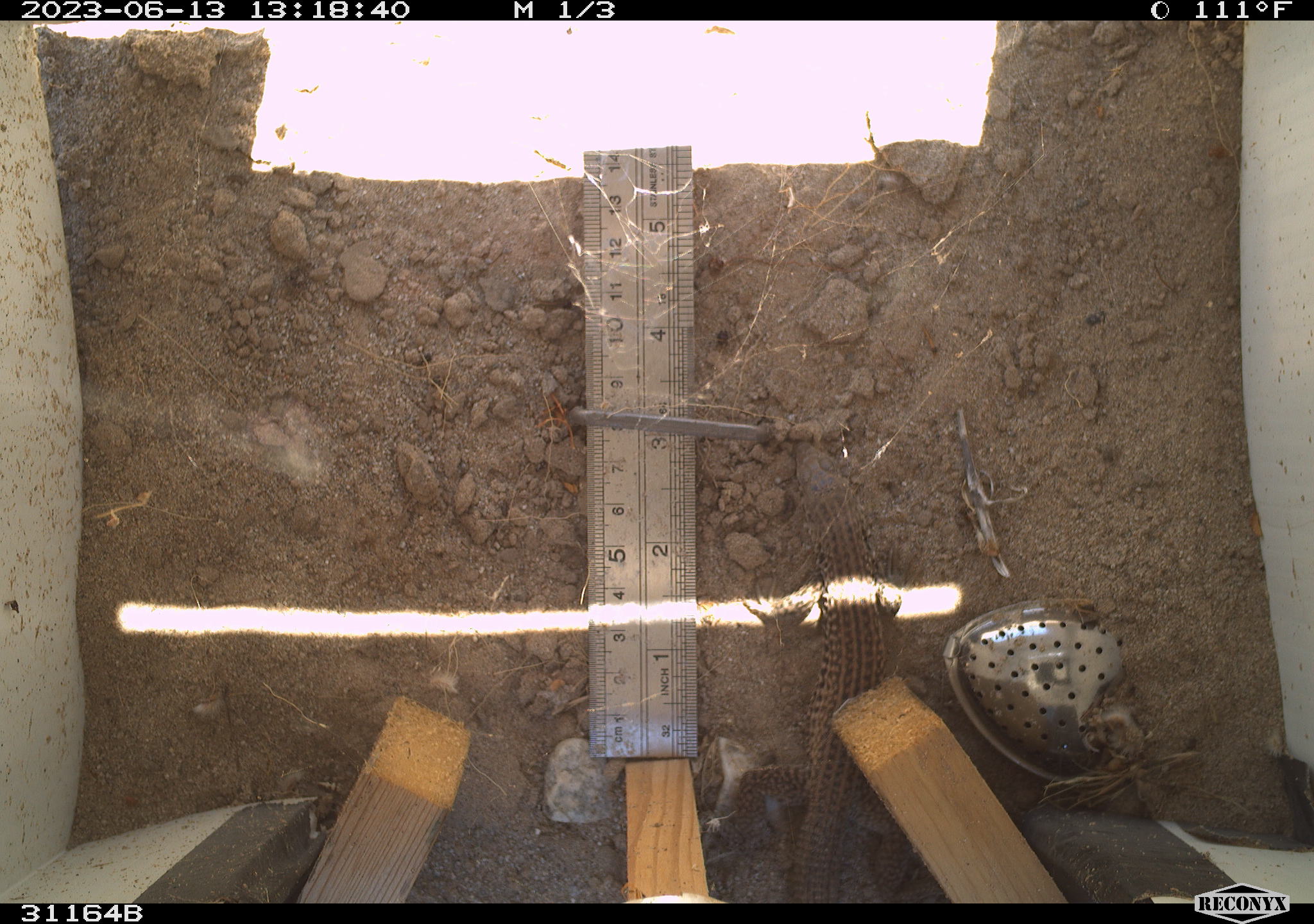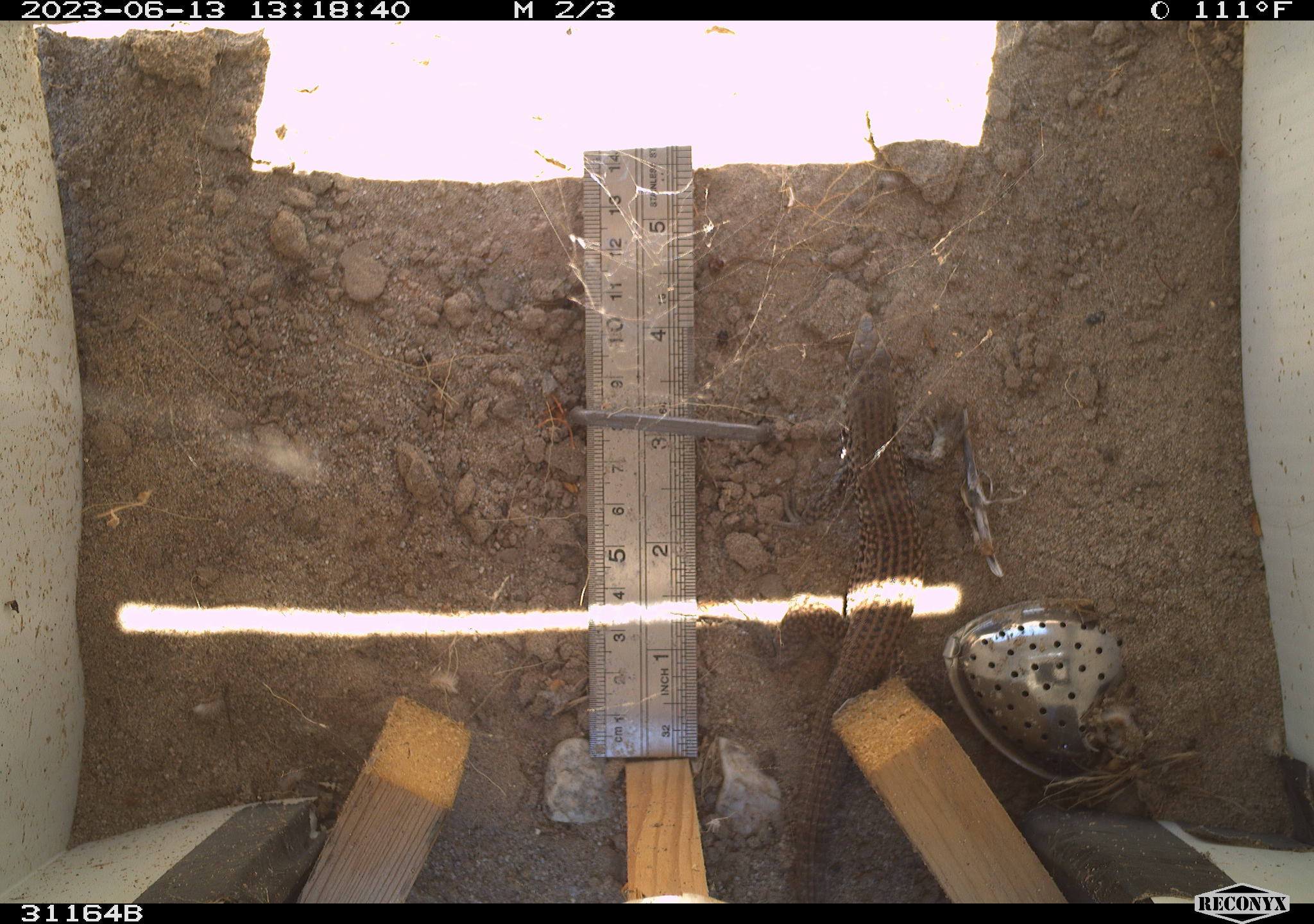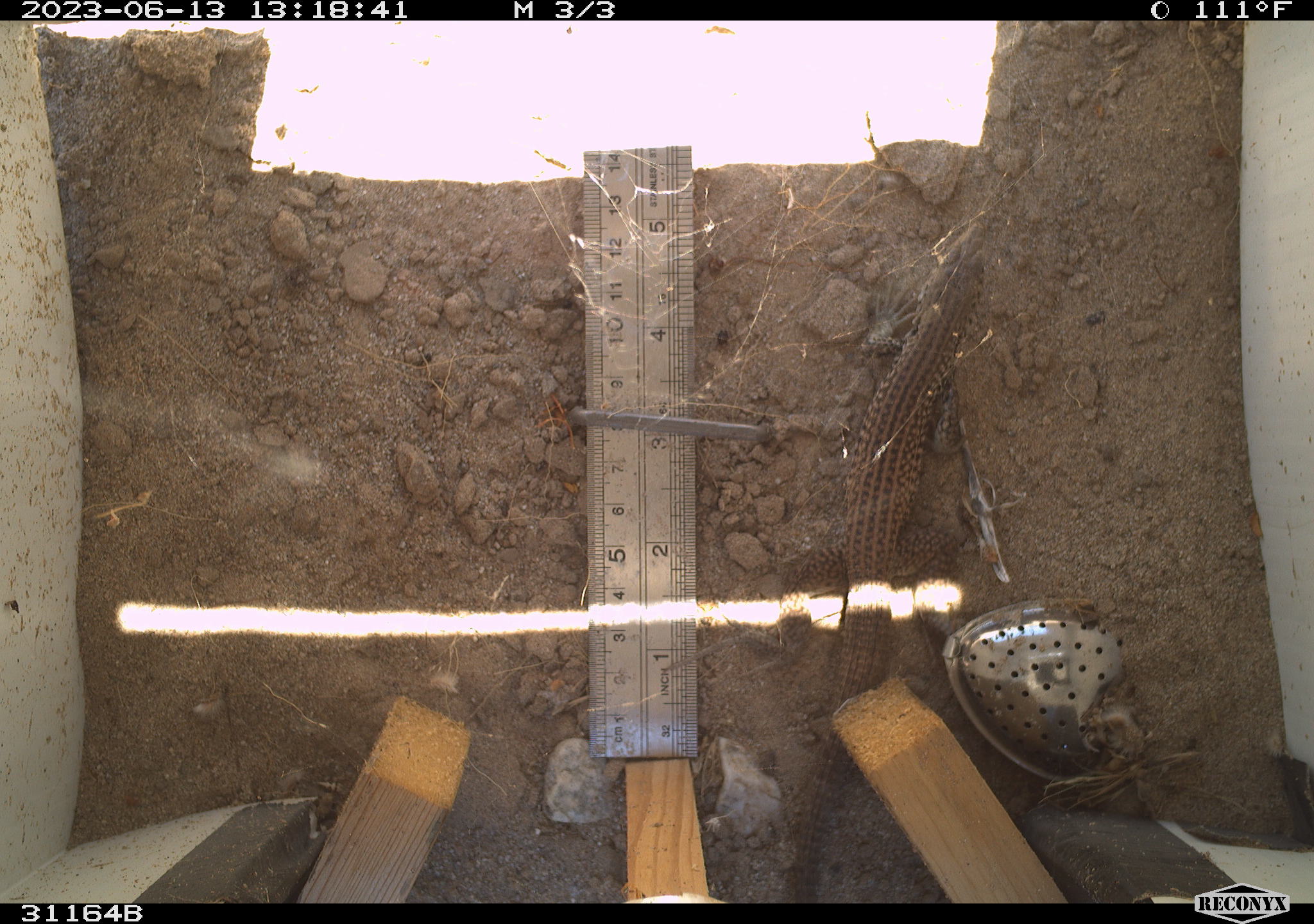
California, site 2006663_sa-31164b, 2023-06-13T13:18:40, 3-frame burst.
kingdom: Animalia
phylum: Chordata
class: Reptilia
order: Squamata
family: Teiidae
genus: Aspidoscelis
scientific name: Aspidoscelis tigris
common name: western whiptail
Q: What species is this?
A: Western whiptail (Aspidoscelis tigris).